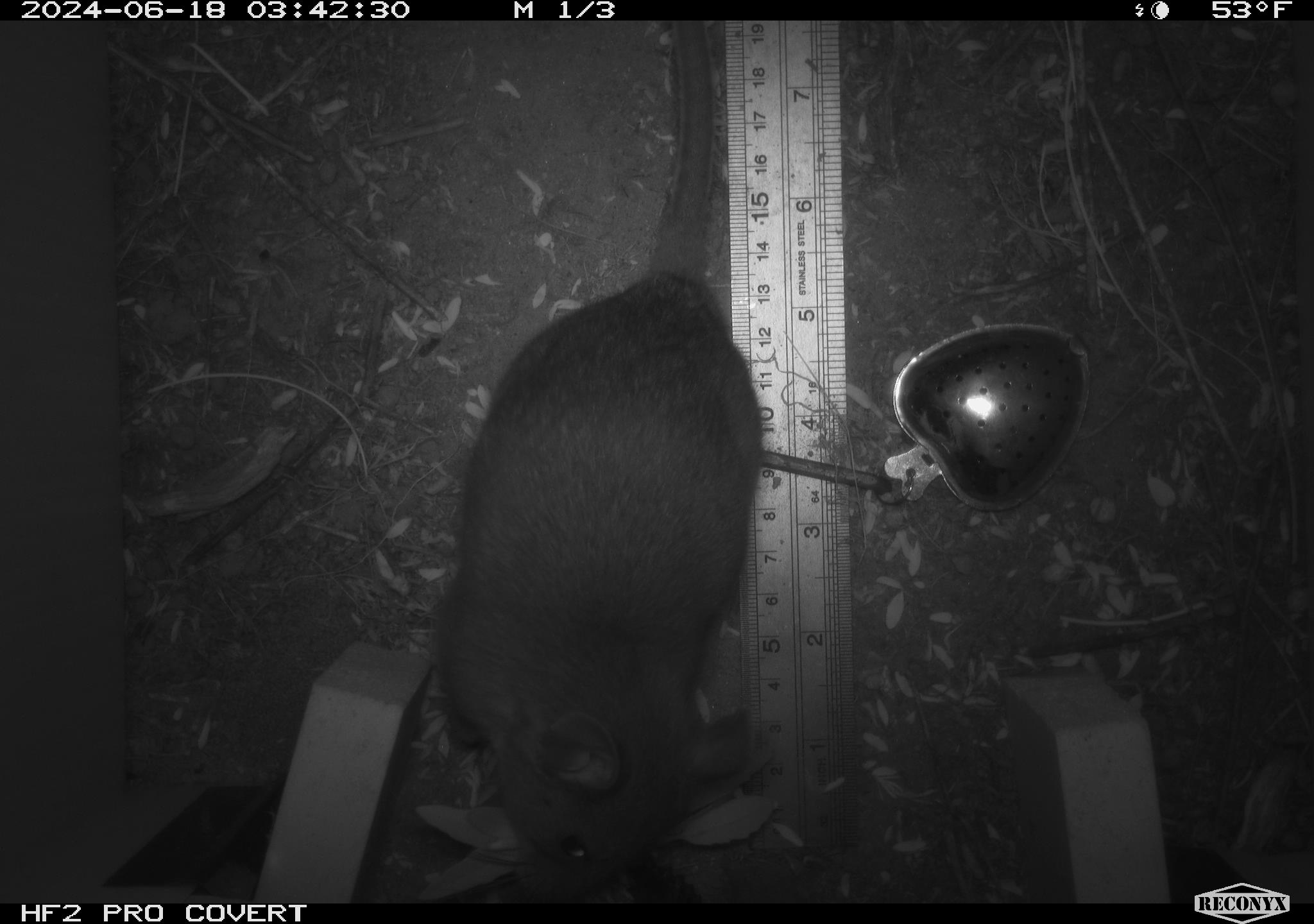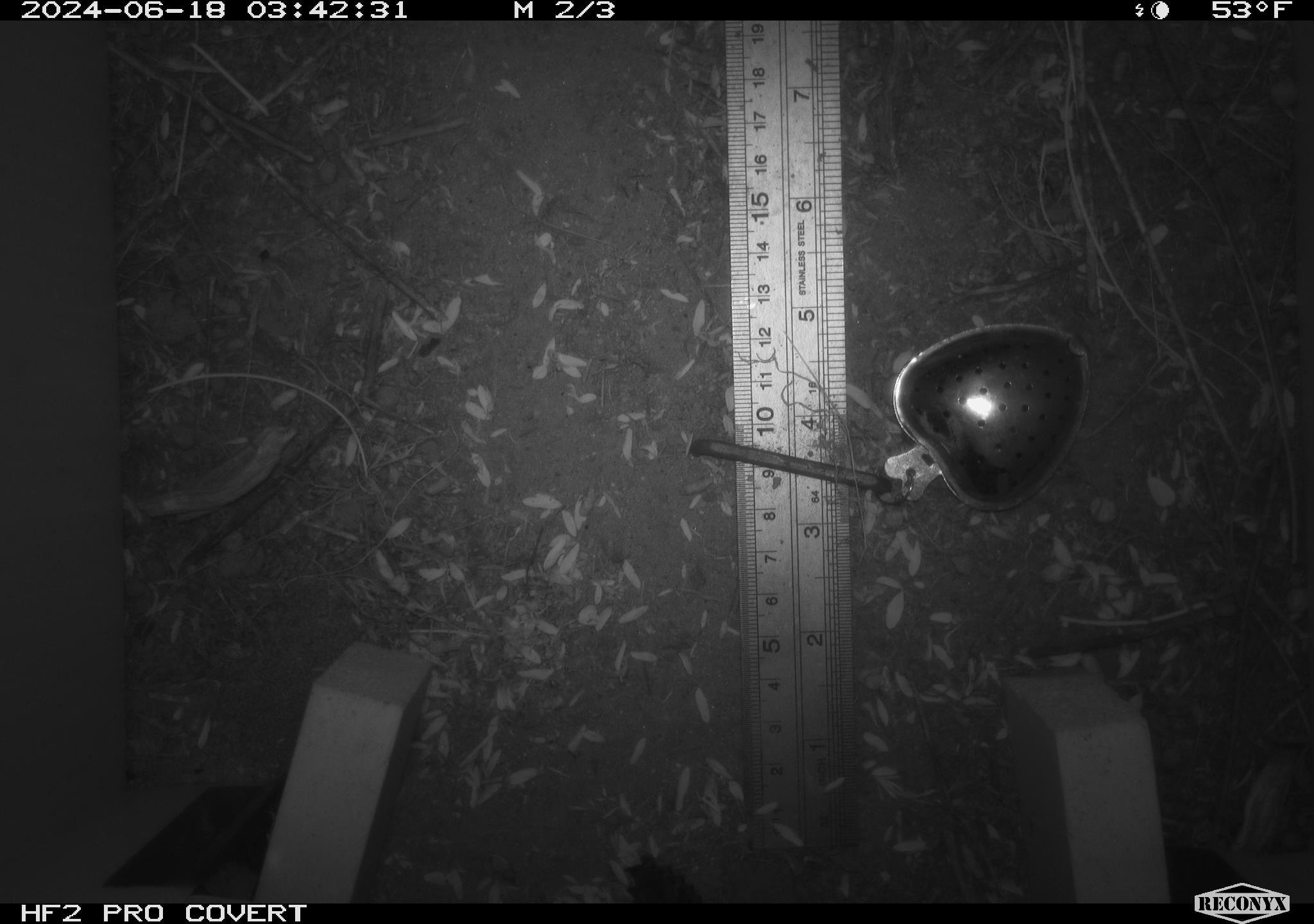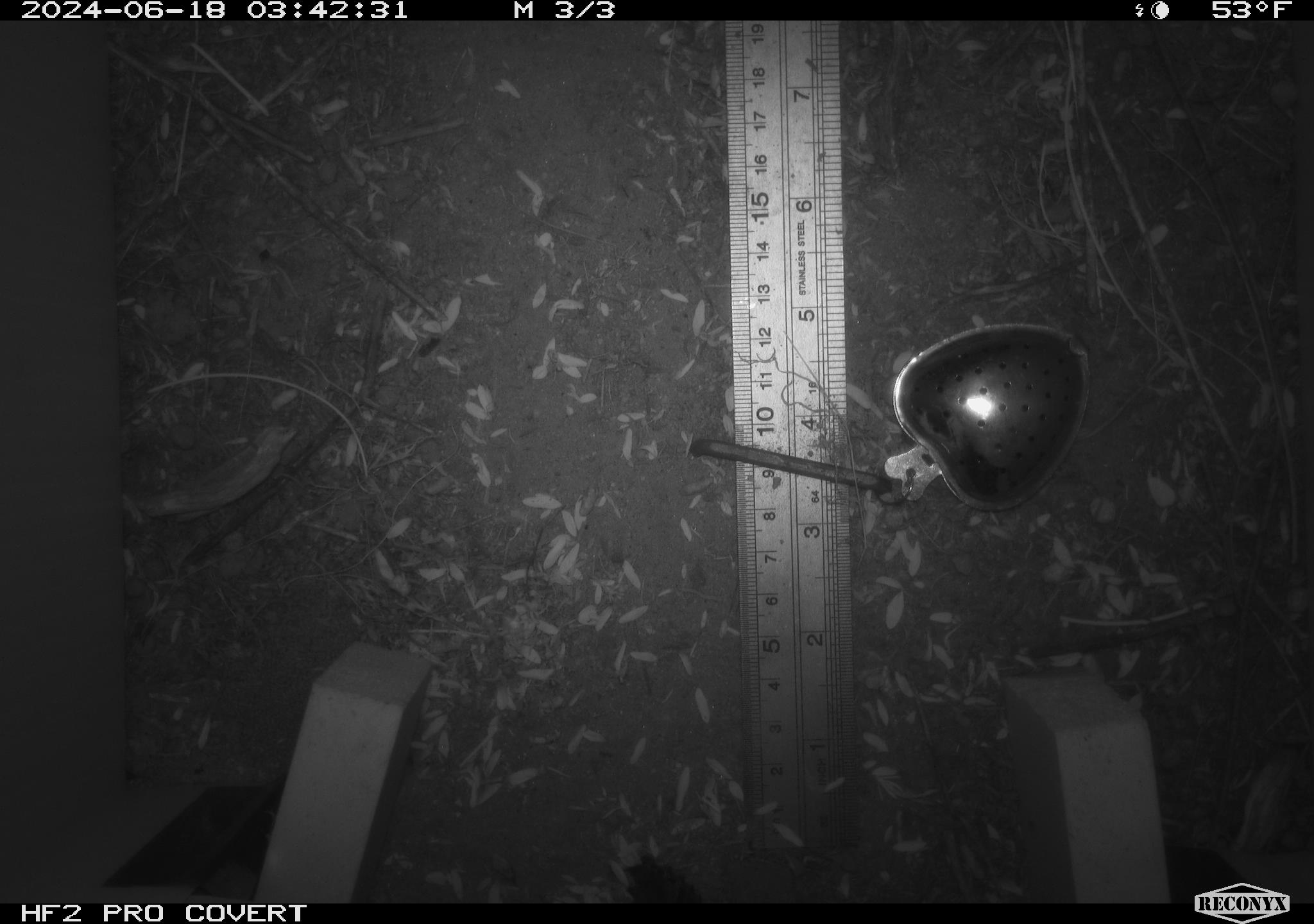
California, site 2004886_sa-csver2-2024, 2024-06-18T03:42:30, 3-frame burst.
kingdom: Animalia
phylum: Chordata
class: Mammalia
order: Rodentia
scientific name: Rodentia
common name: rodent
Rodent (Rodentia).